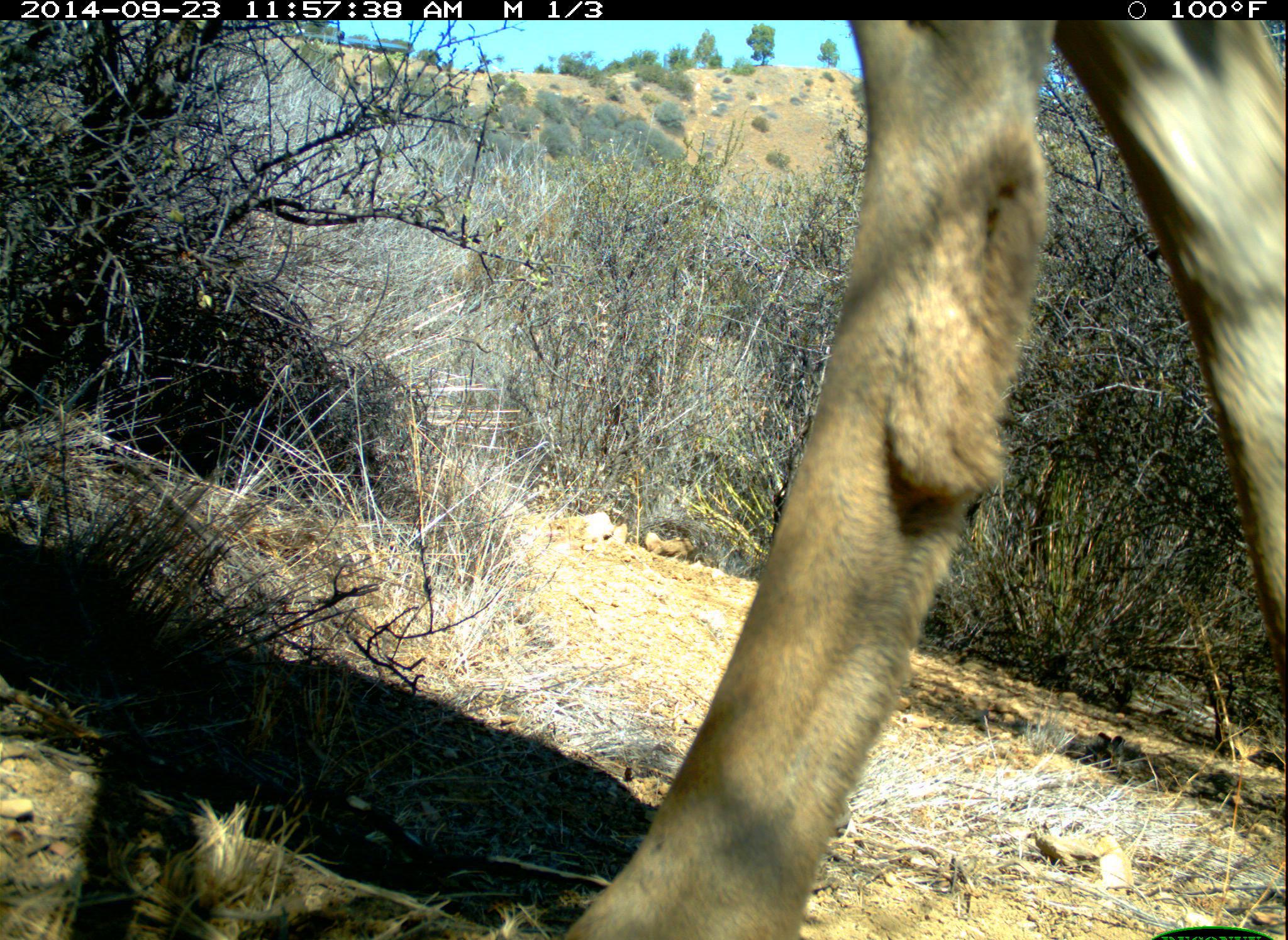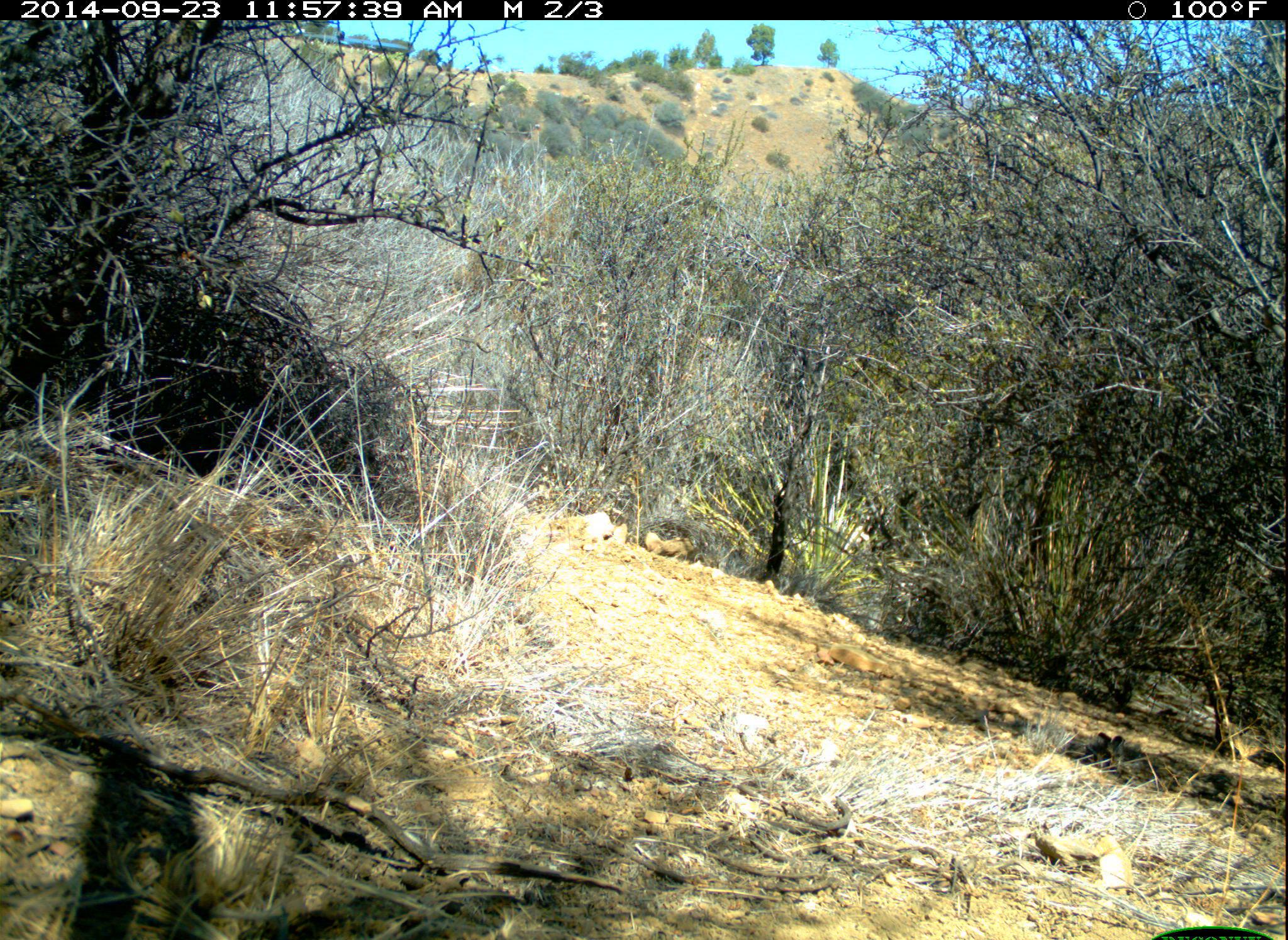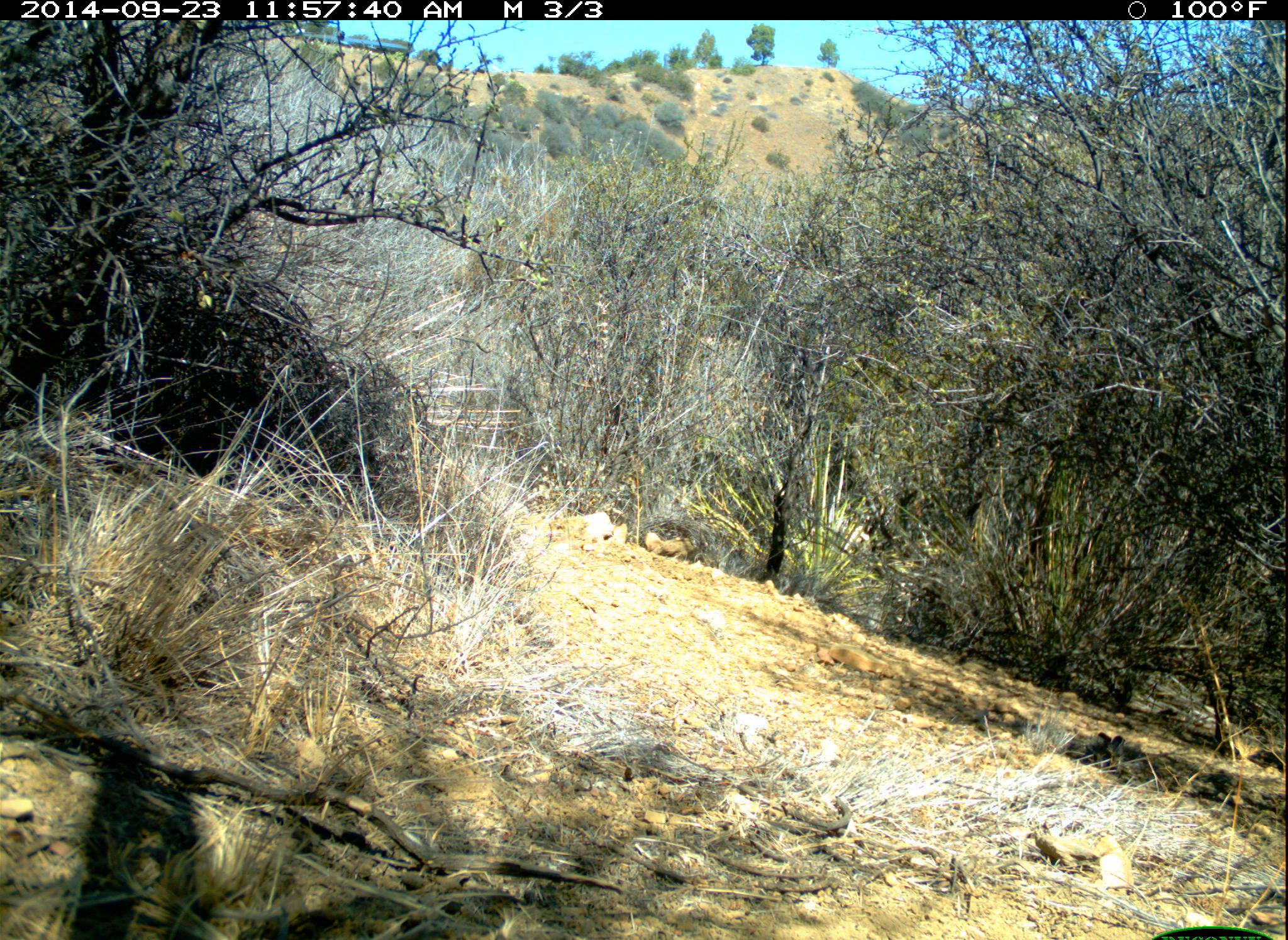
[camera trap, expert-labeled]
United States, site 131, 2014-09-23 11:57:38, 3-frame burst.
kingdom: Animalia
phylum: Chordata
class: Mammalia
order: Artiodactyla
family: Cervidae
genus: Odocoileus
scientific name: Odocoileus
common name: deer